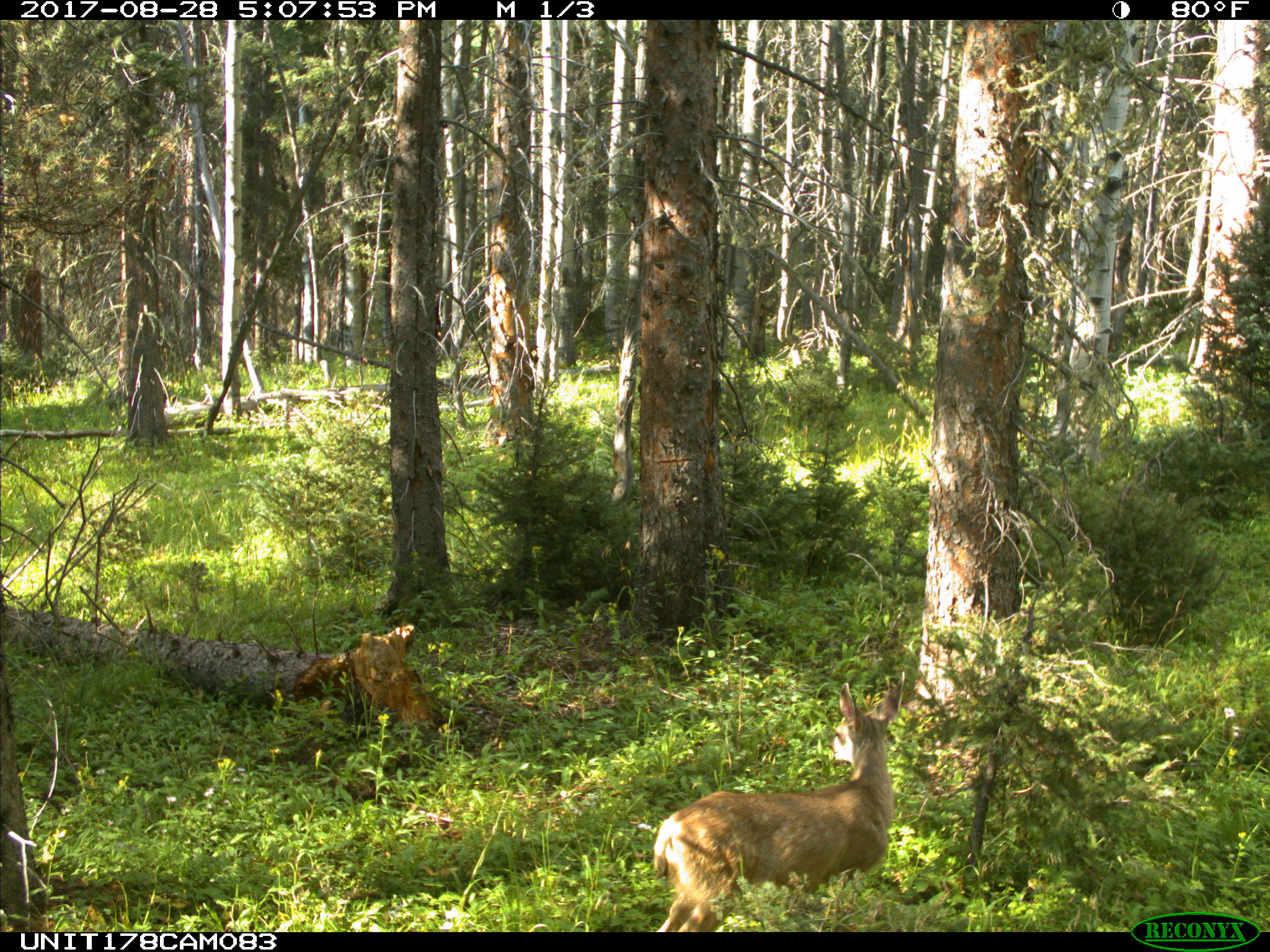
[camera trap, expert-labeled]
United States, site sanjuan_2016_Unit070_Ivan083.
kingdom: Animalia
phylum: Chordata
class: Mammalia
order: Artiodactyla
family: Cervidae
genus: Odocoileus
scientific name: Odocoileus hemionus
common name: mule deer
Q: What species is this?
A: Odocoileus hemionus (mule deer).